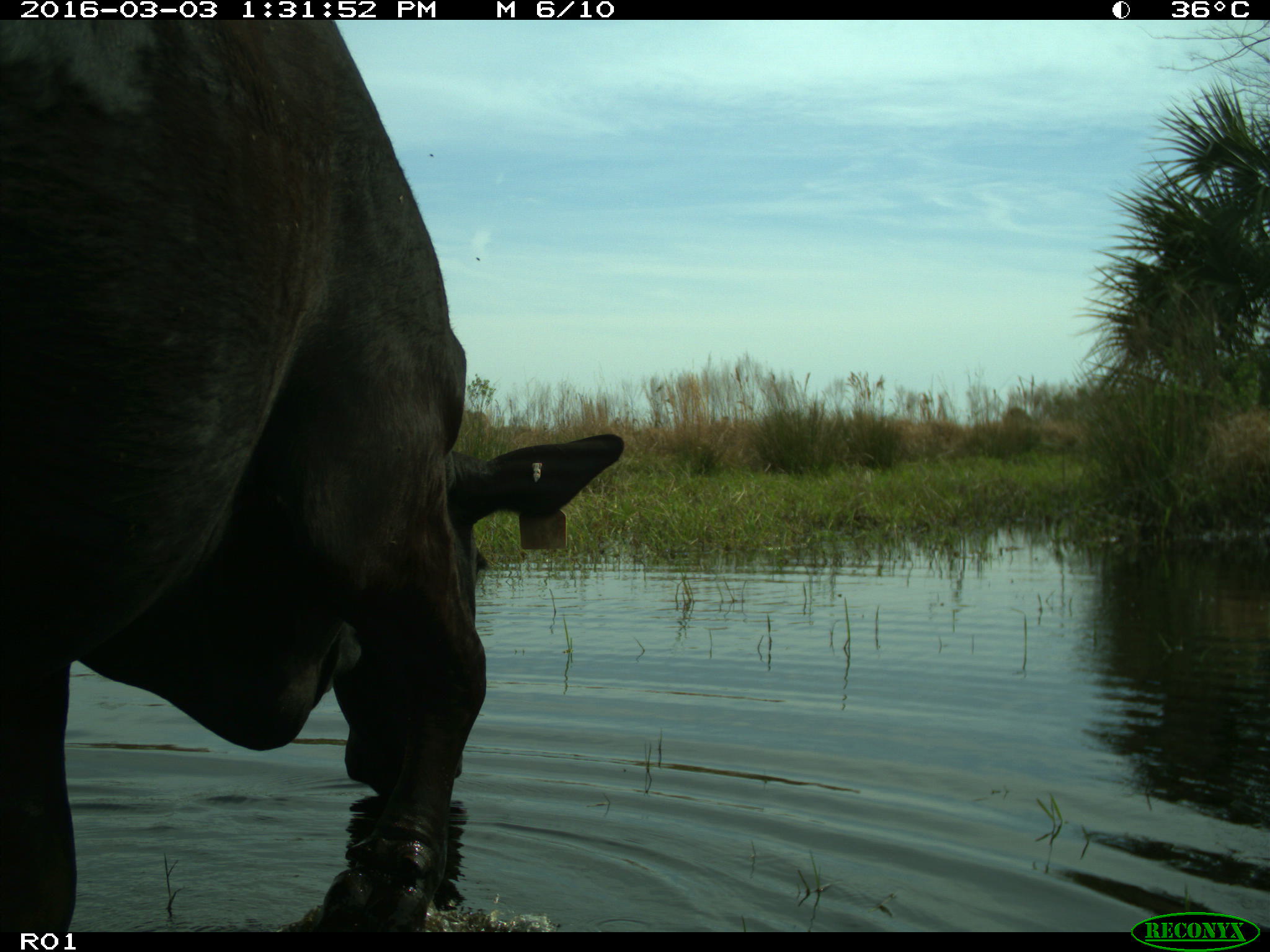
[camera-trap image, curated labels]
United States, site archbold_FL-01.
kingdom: Animalia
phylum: Chordata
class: Mammalia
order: Artiodactyla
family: Bovidae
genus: Bos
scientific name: Bos taurus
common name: domestic cow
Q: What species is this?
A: Bos taurus (domestic cow).